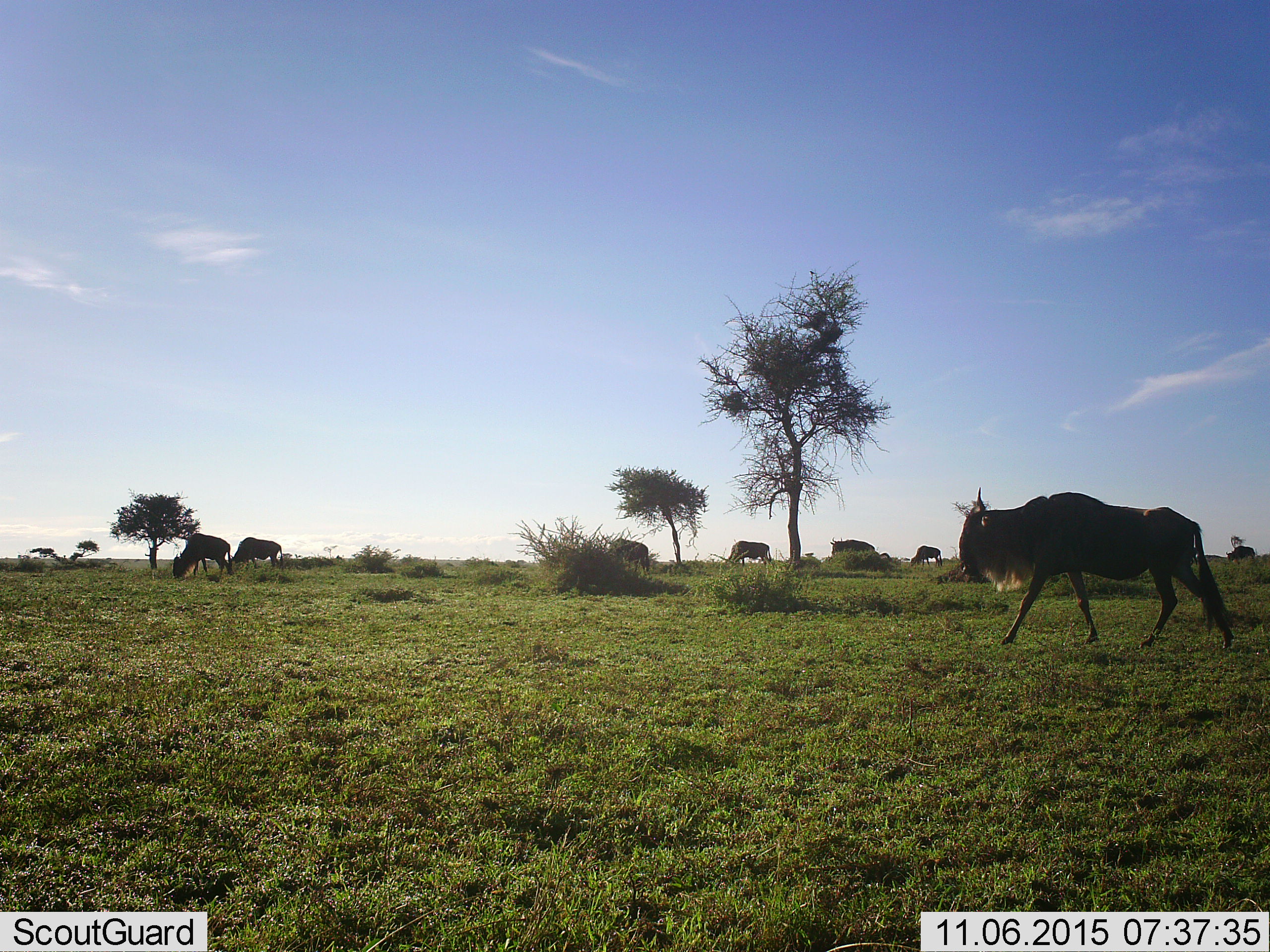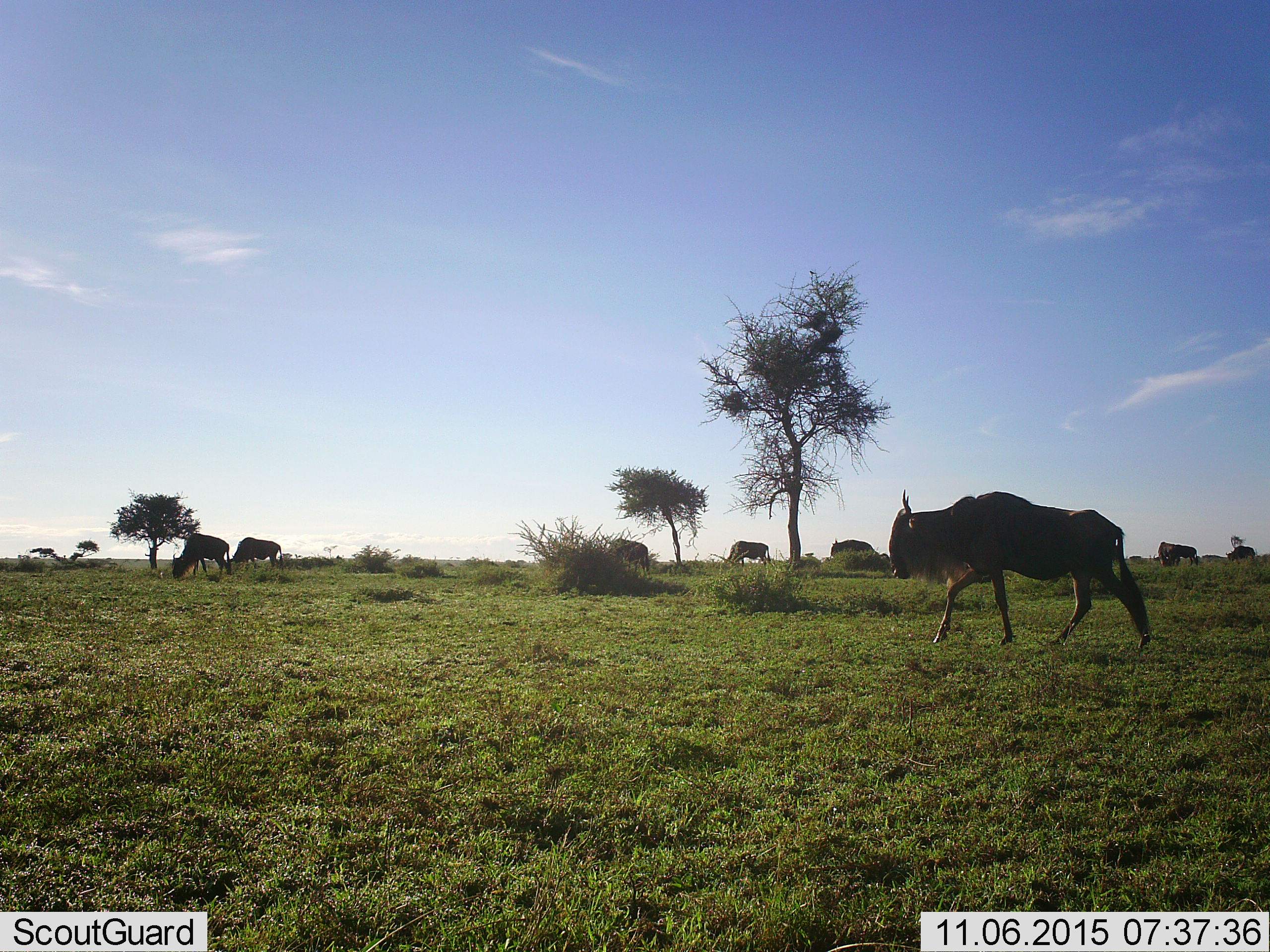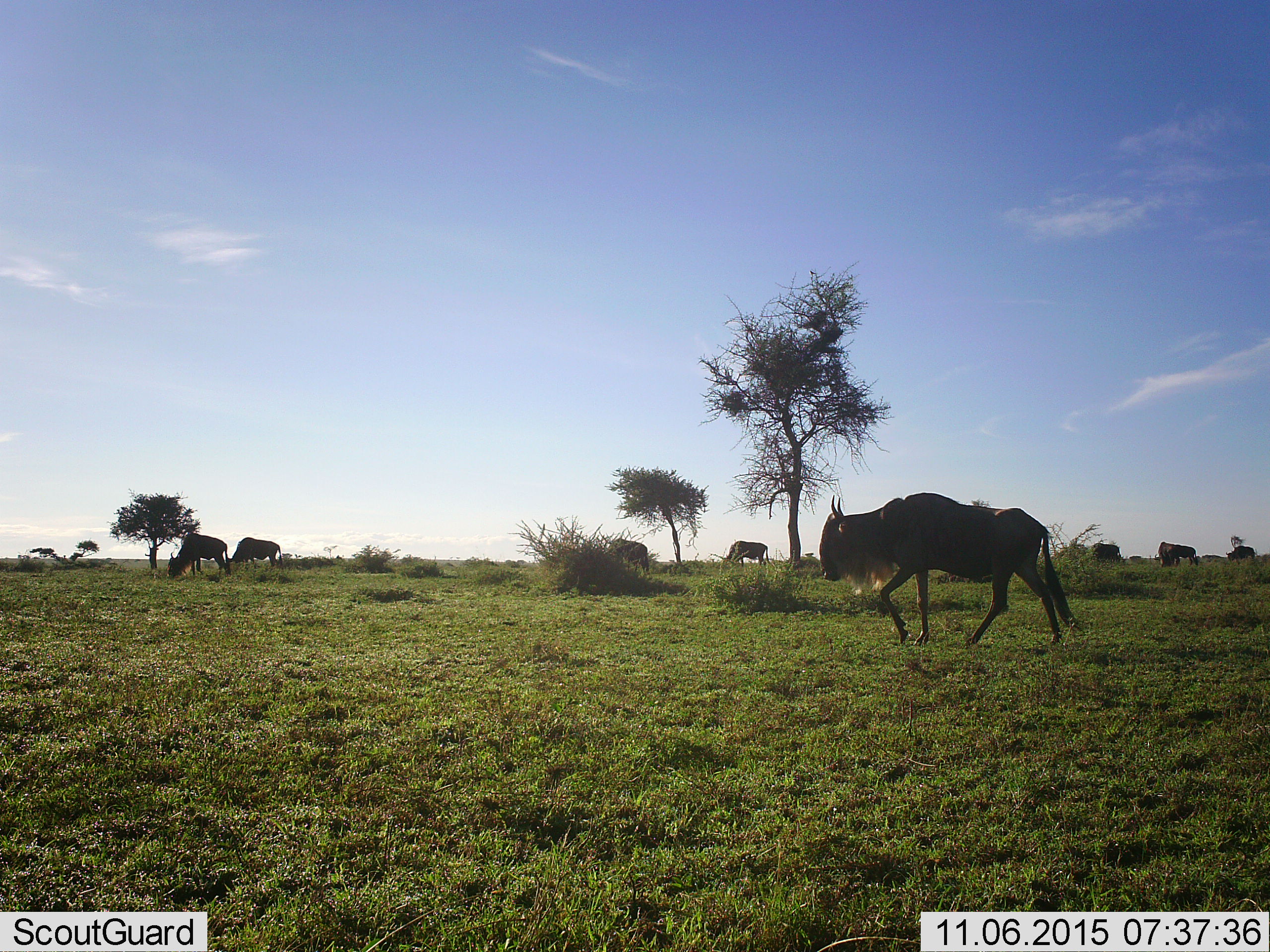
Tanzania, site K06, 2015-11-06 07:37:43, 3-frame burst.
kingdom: Animalia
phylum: Chordata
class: Mammalia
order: Artiodactyla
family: Bovidae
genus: Connochaetes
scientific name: Connochaetes taurinus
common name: blue wildebeest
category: wildebeest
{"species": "wildebeest (blue wildebeest) (Connochaetes taurinus)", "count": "10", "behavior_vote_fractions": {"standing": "44%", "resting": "0%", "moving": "100%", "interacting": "0%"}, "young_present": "0%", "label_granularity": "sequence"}